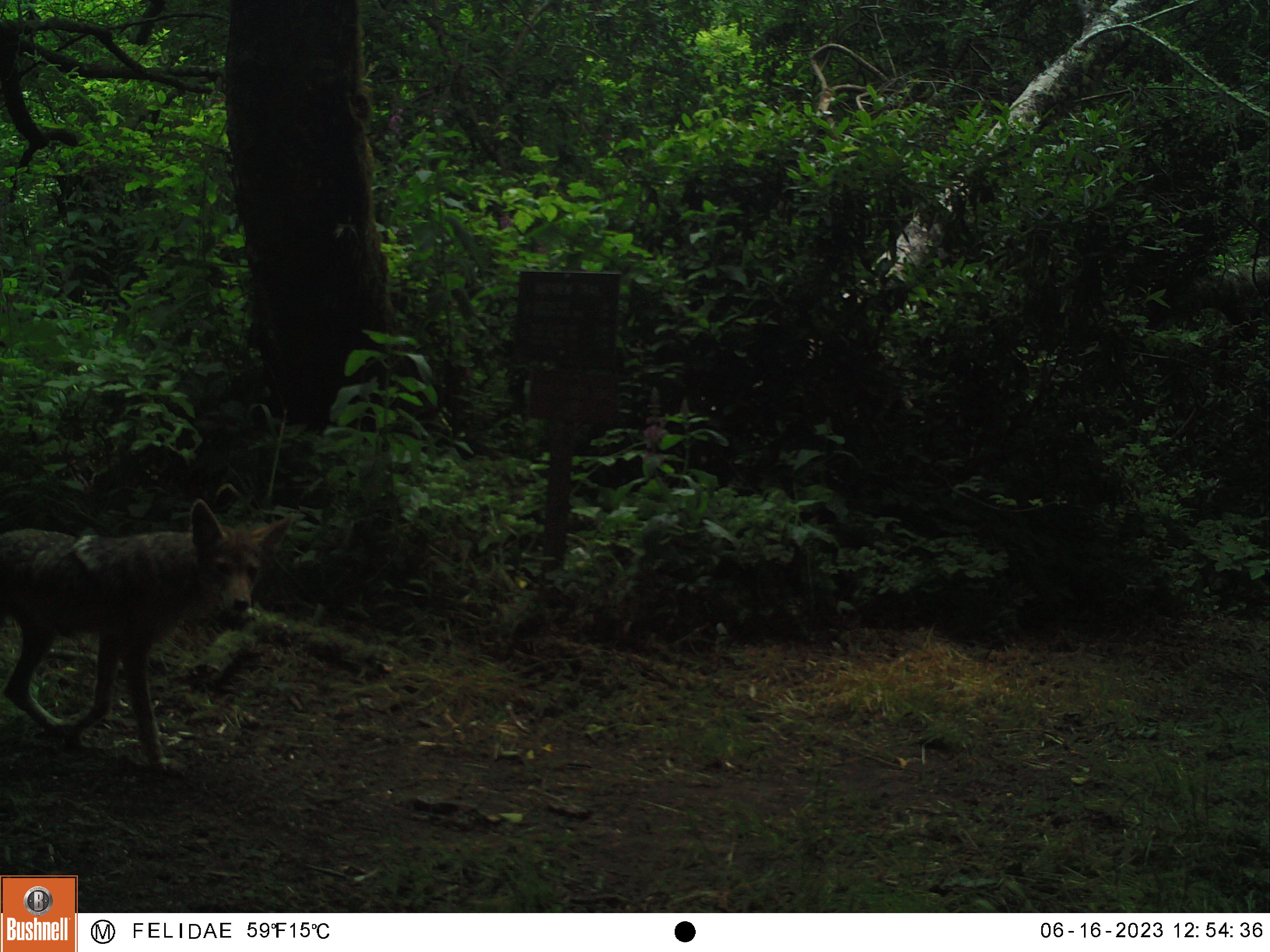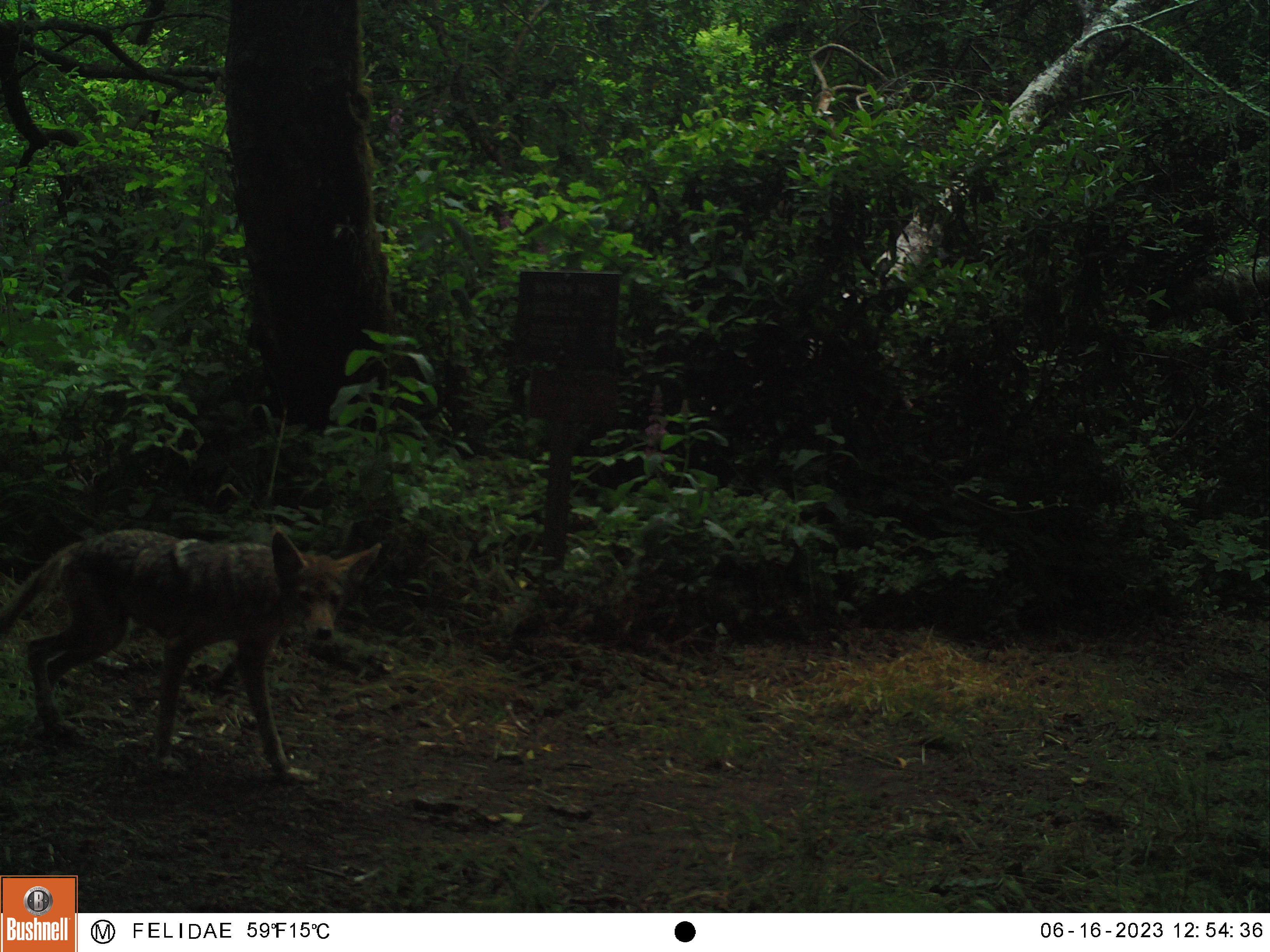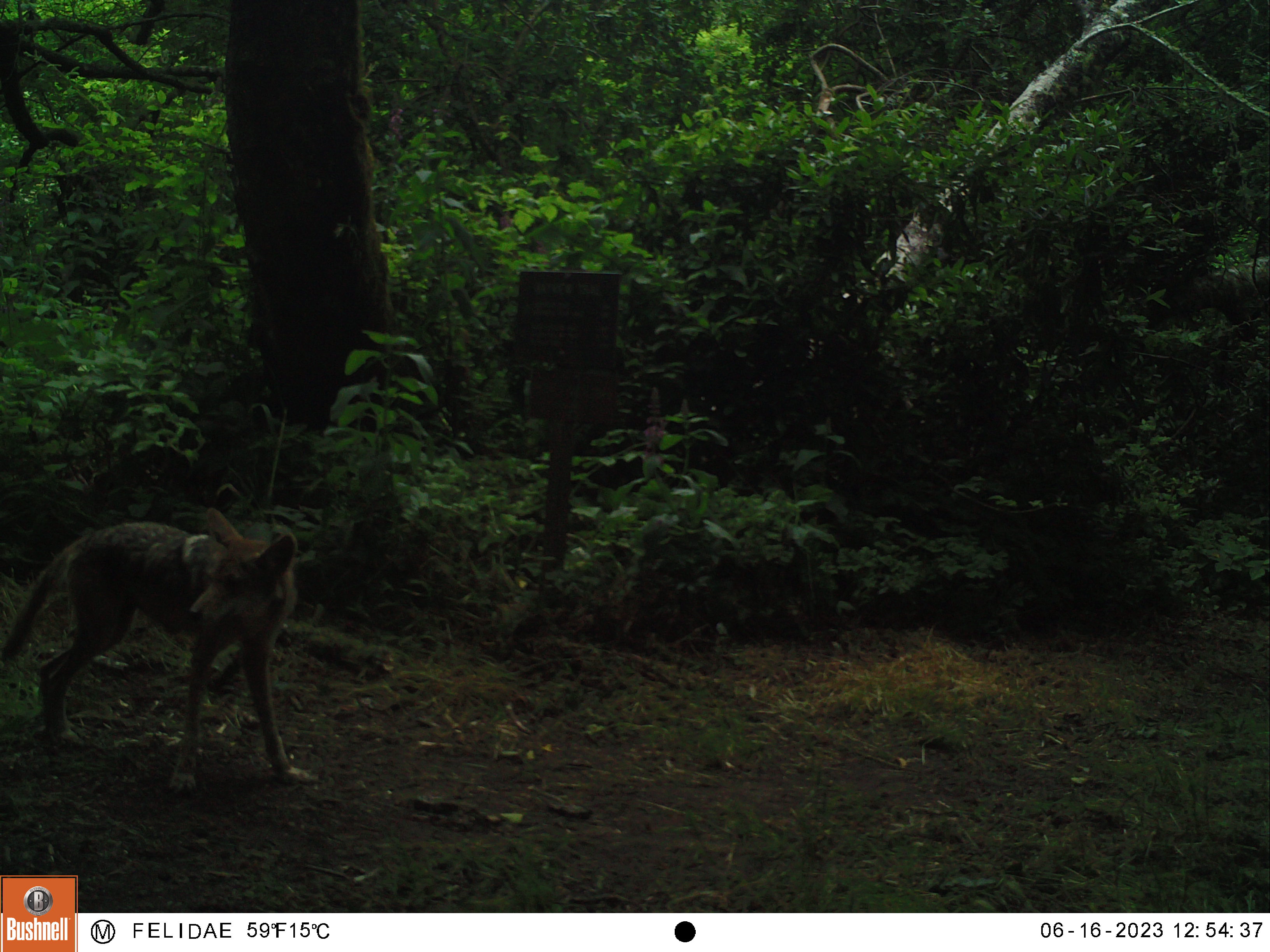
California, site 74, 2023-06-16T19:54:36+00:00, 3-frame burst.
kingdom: Animalia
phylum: Chordata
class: Mammalia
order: Carnivora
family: Canidae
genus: Canis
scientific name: Canis latrans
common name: coyote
Coyote (Canis latrans).